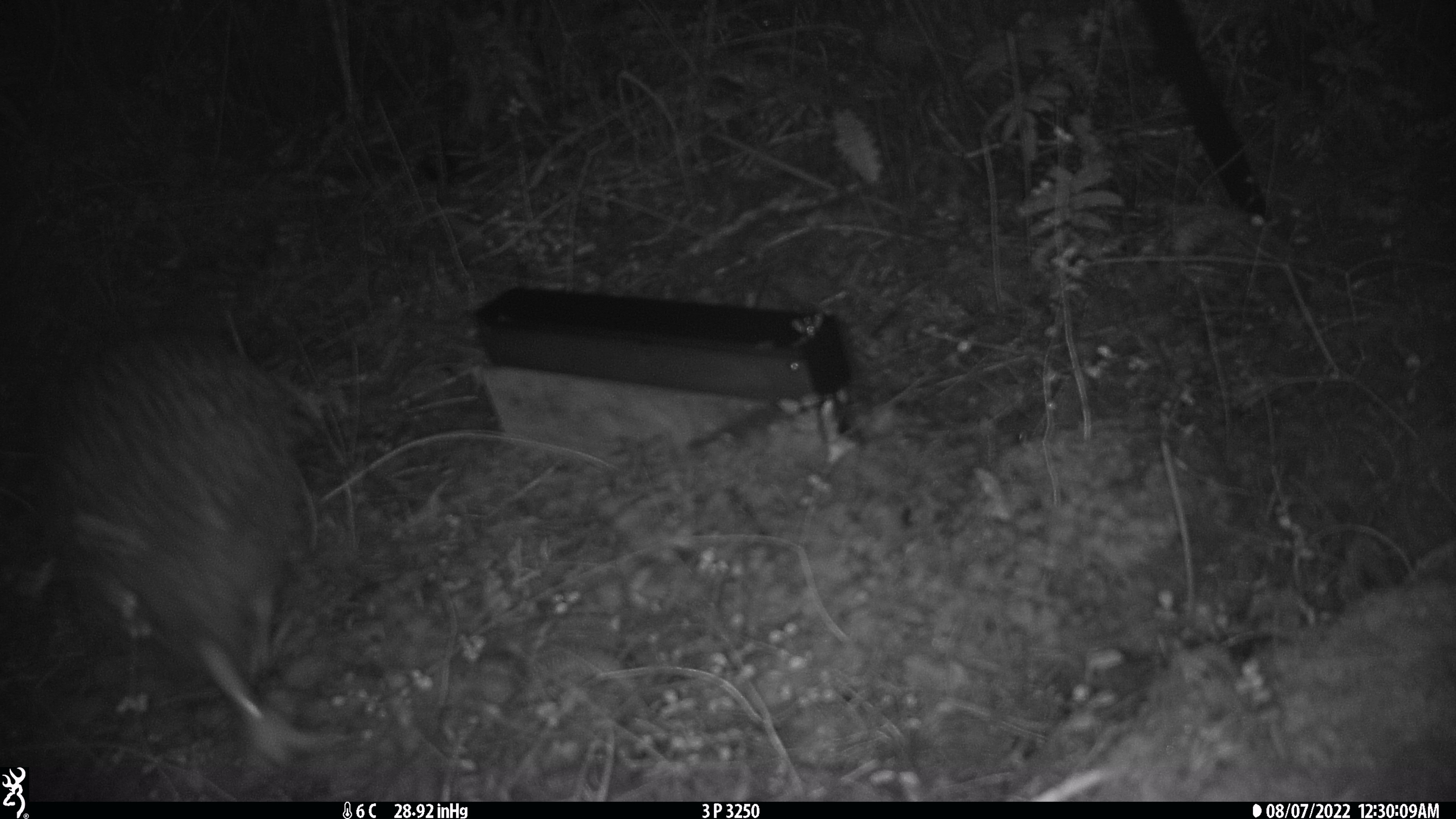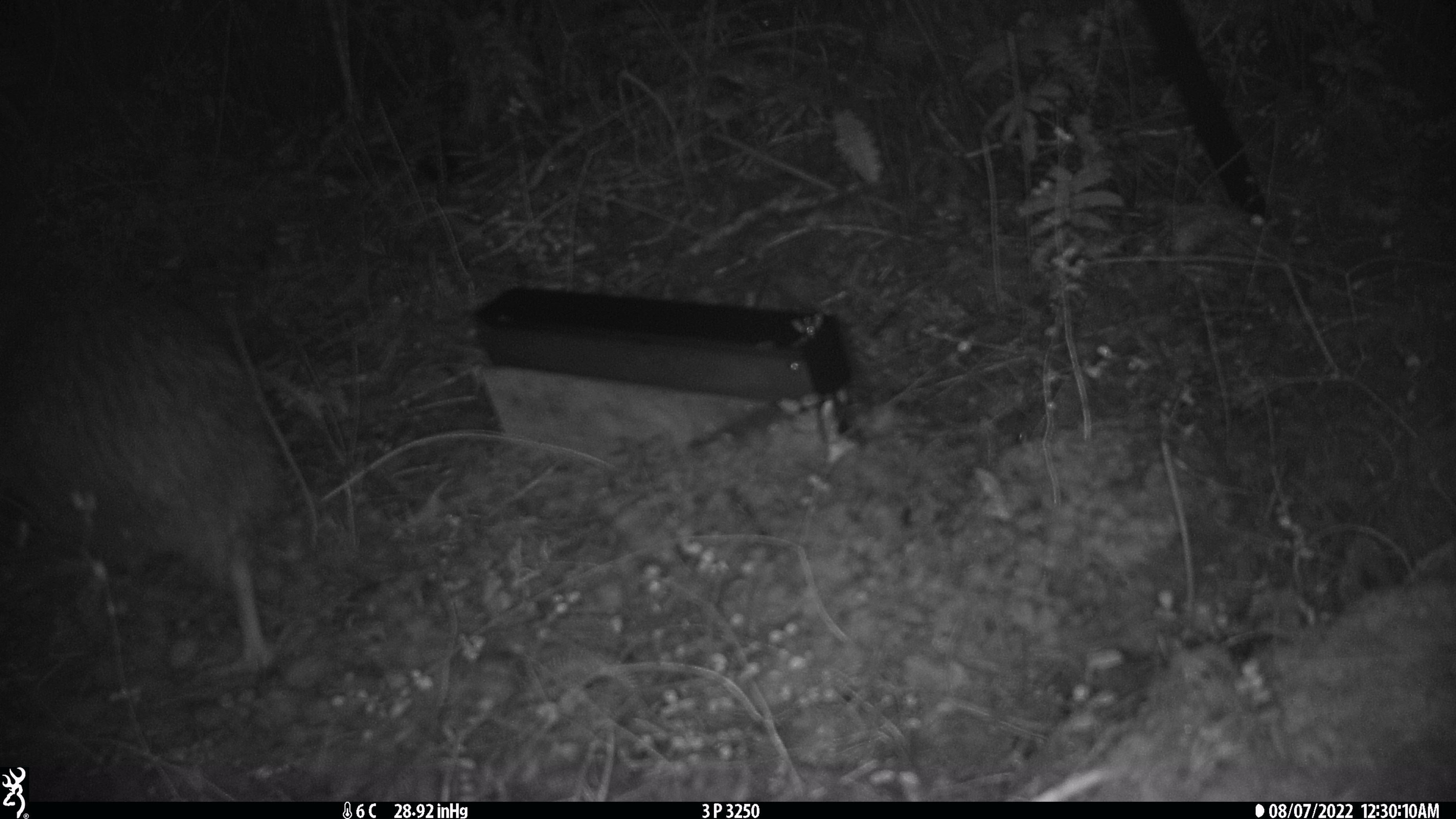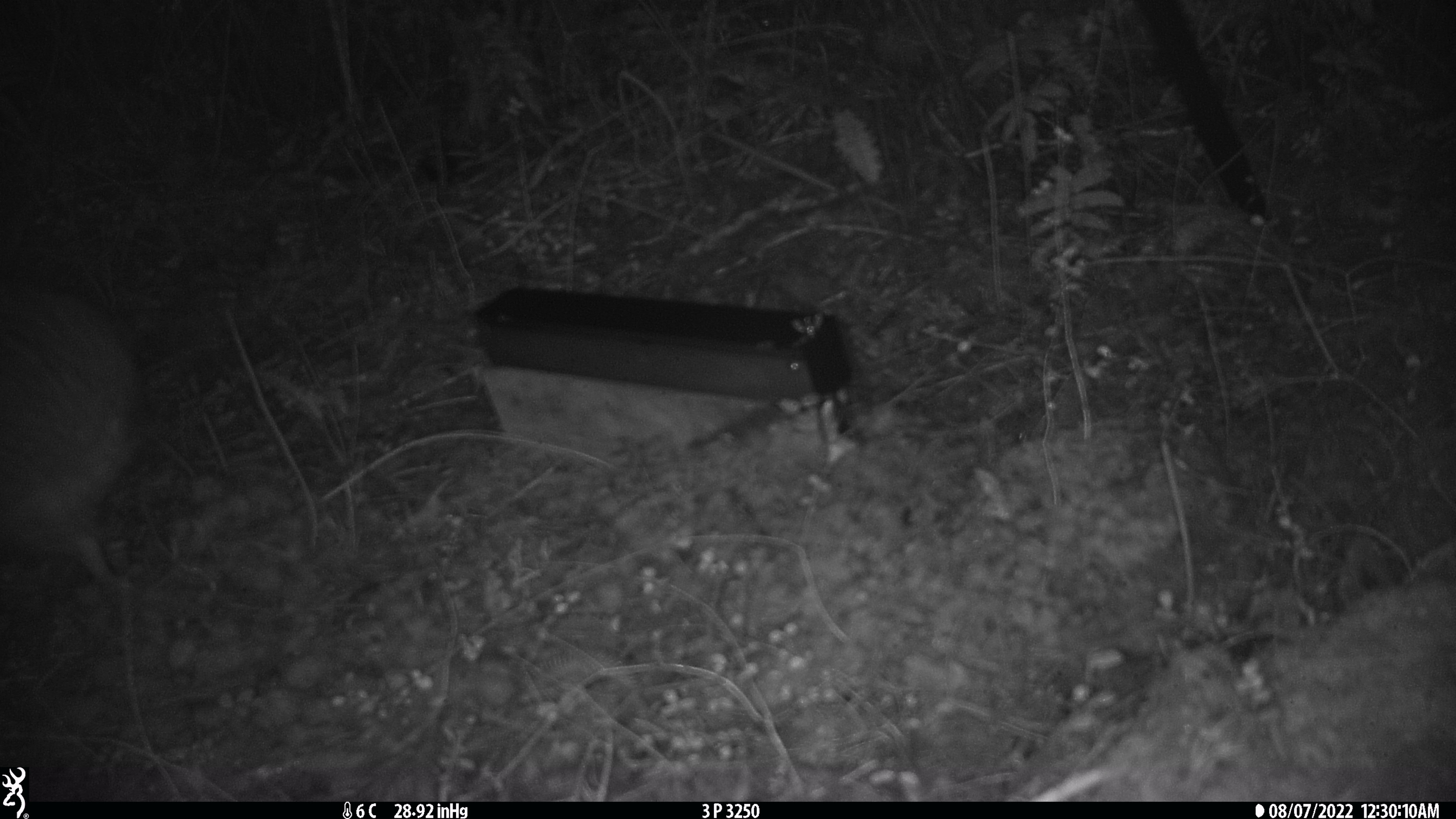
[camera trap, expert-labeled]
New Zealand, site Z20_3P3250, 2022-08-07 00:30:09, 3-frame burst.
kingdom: Animalia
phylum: Chordata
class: Aves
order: Apterygiformes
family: Apterygidae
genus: Apteryx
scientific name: Apteryx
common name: kiwi